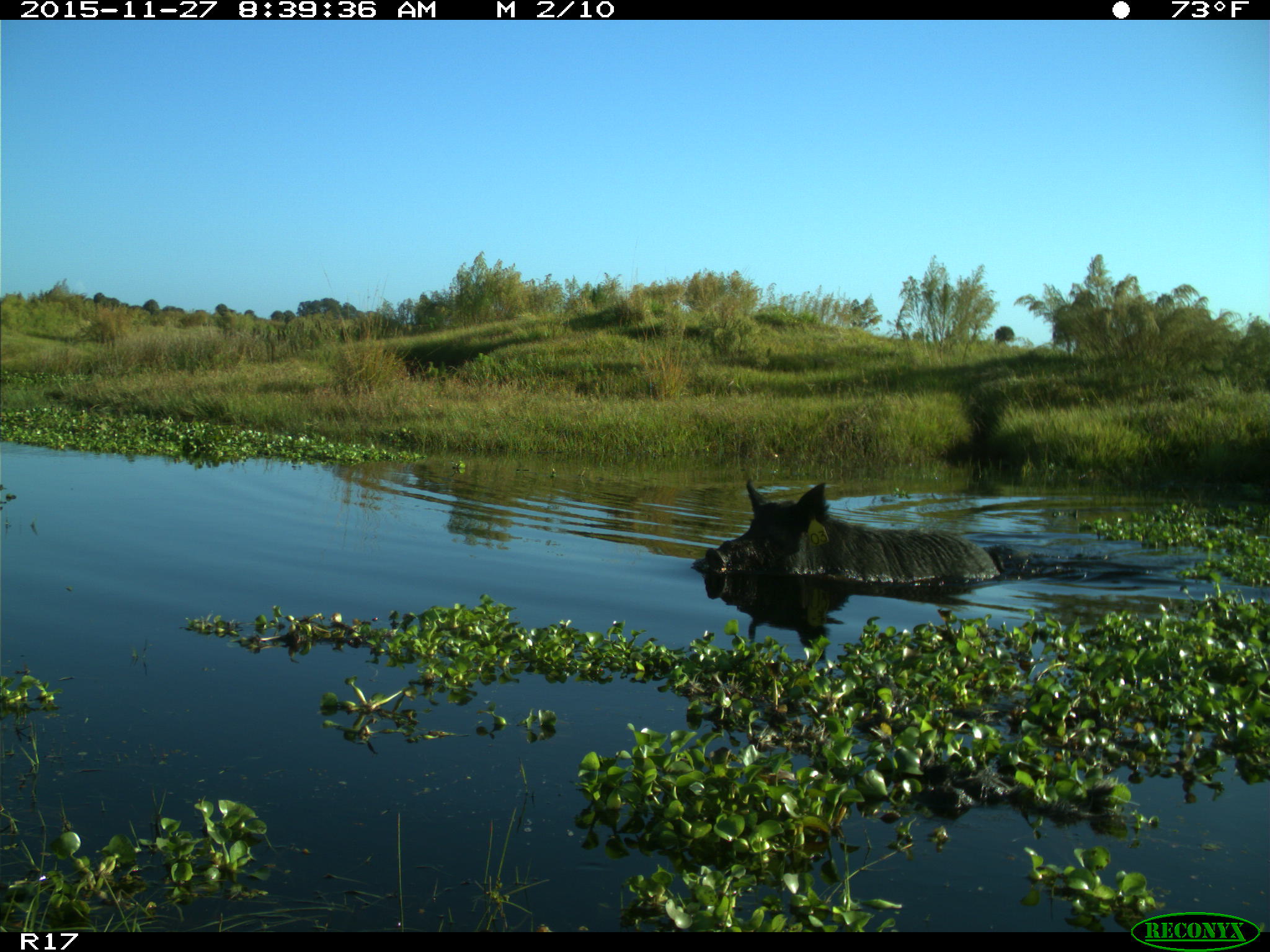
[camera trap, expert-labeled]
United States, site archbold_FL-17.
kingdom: Animalia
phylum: Chordata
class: Mammalia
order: Artiodactyla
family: Suidae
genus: Sus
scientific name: Sus scrofa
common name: wild boar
Sus scrofa (wild boar).